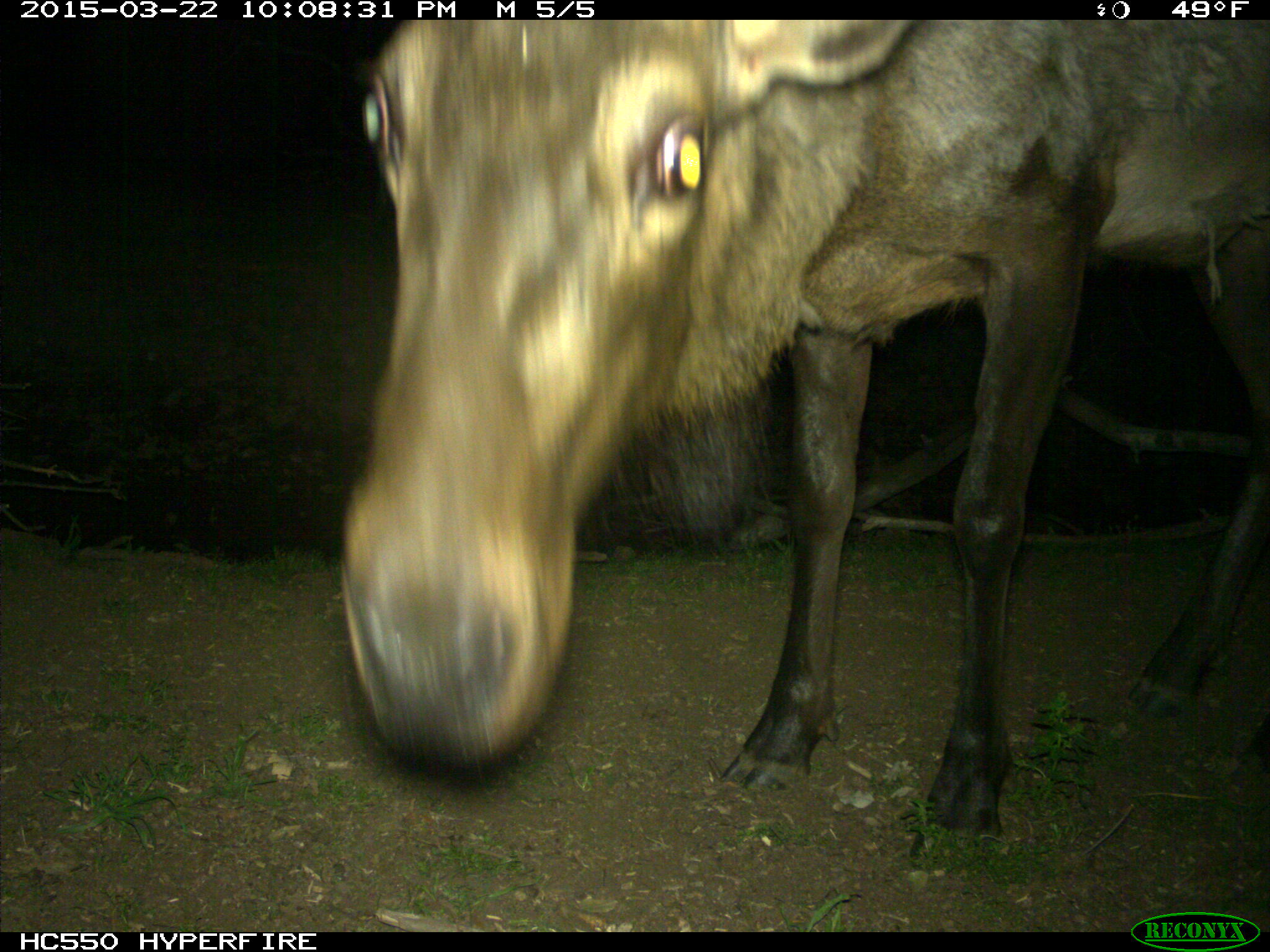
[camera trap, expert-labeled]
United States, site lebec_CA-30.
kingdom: Animalia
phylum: Chordata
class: Mammalia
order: Artiodactyla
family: Cervidae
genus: Cervus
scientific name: Cervus canadensis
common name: elk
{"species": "Cervus canadensis (elk)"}